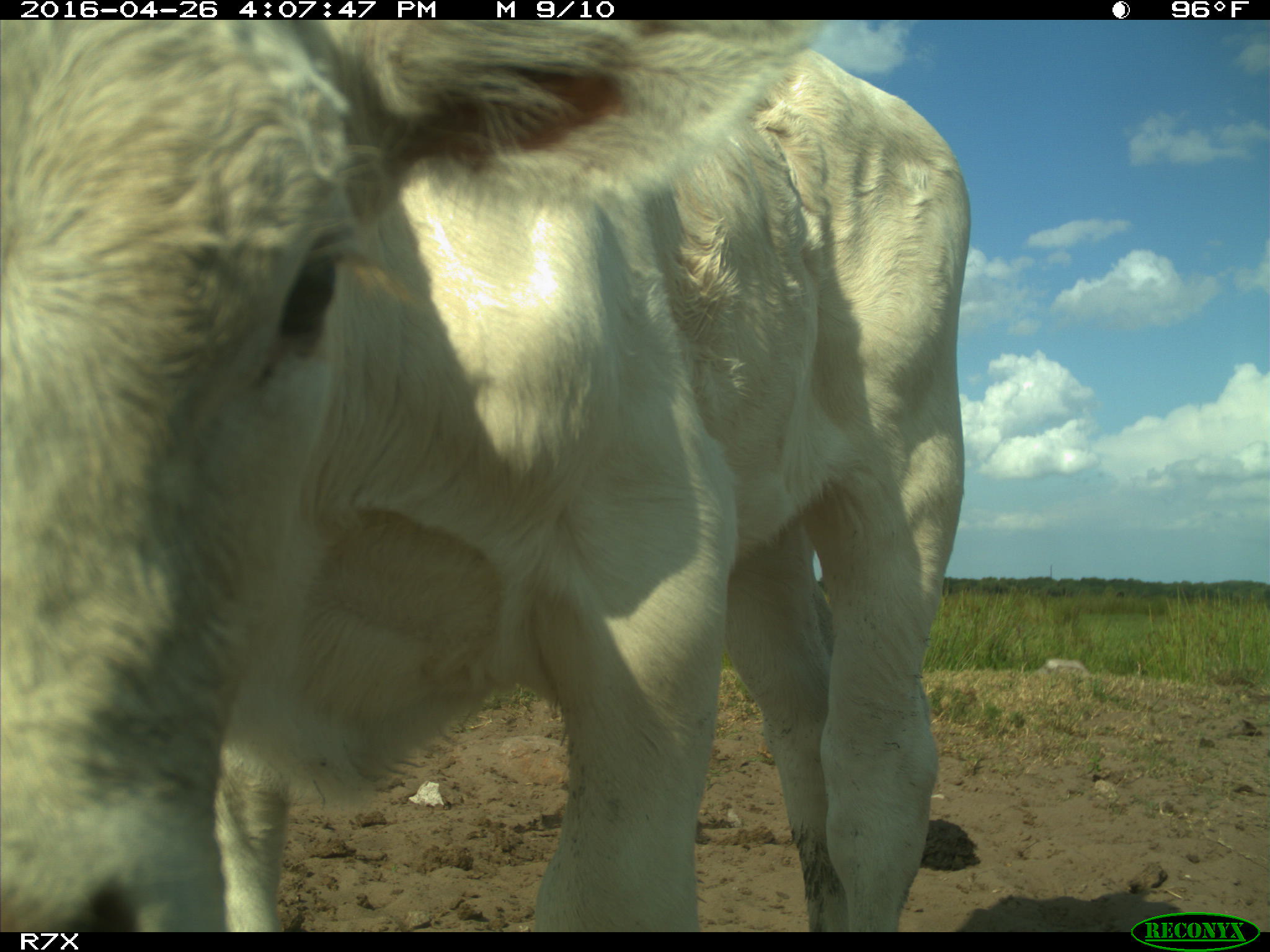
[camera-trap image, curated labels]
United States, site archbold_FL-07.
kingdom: Animalia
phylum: Chordata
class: Mammalia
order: Artiodactyla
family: Bovidae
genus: Bos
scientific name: Bos taurus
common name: domestic cow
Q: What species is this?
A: Bos taurus (domestic cow).